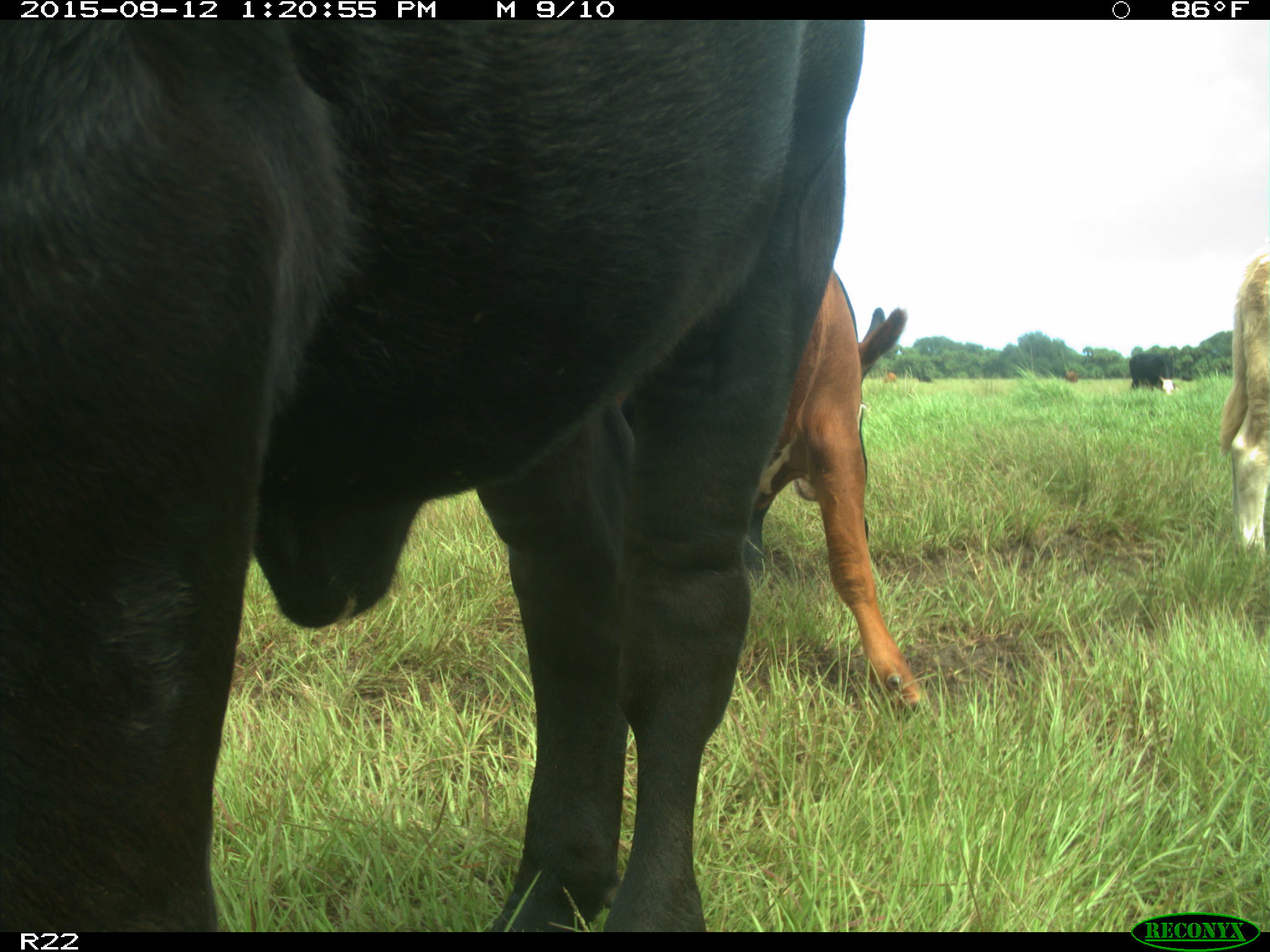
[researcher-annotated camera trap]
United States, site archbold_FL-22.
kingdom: Animalia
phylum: Chordata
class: Mammalia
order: Artiodactyla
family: Bovidae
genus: Bos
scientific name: Bos taurus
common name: domestic cow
Bos taurus (domestic cow).